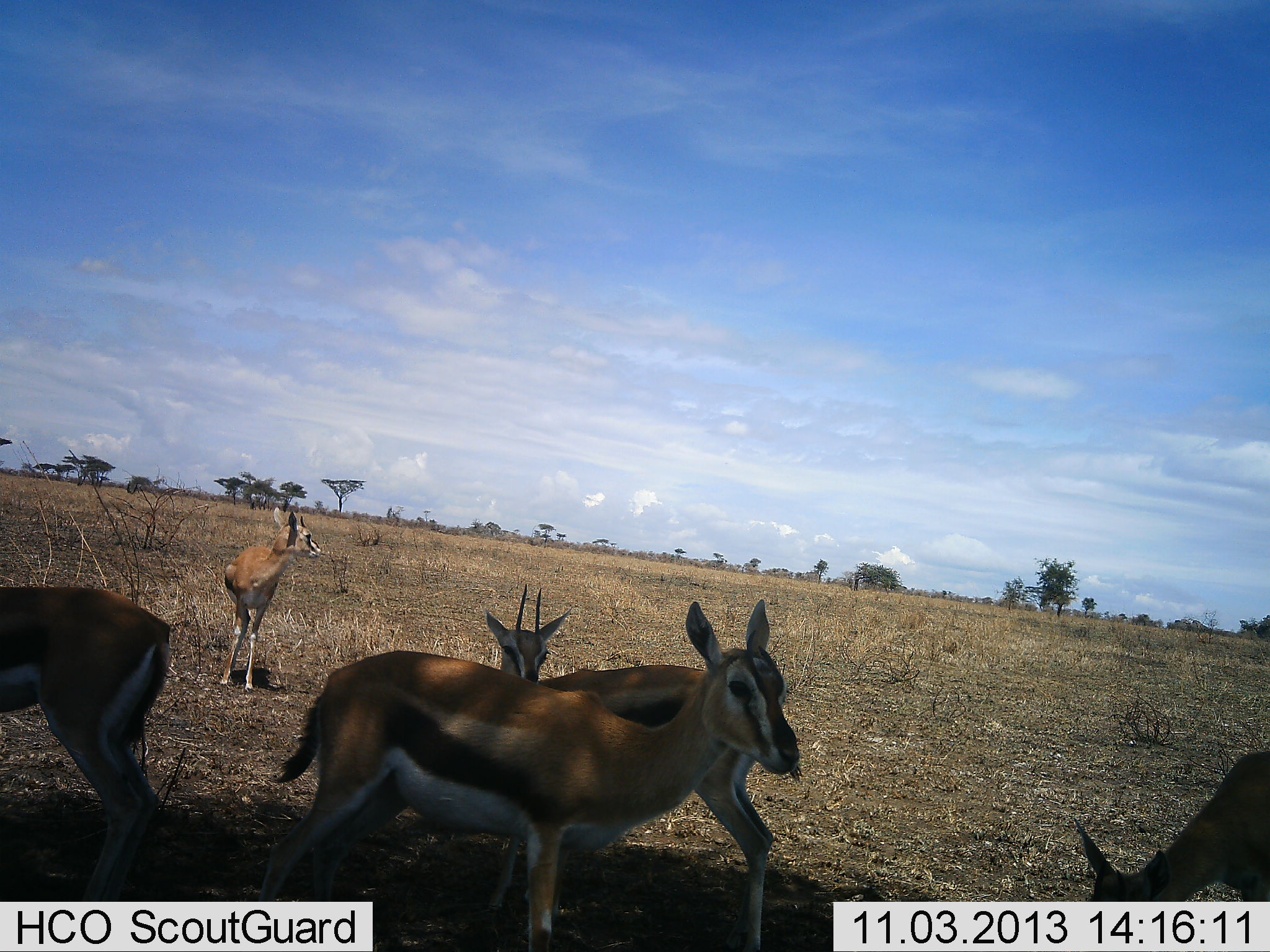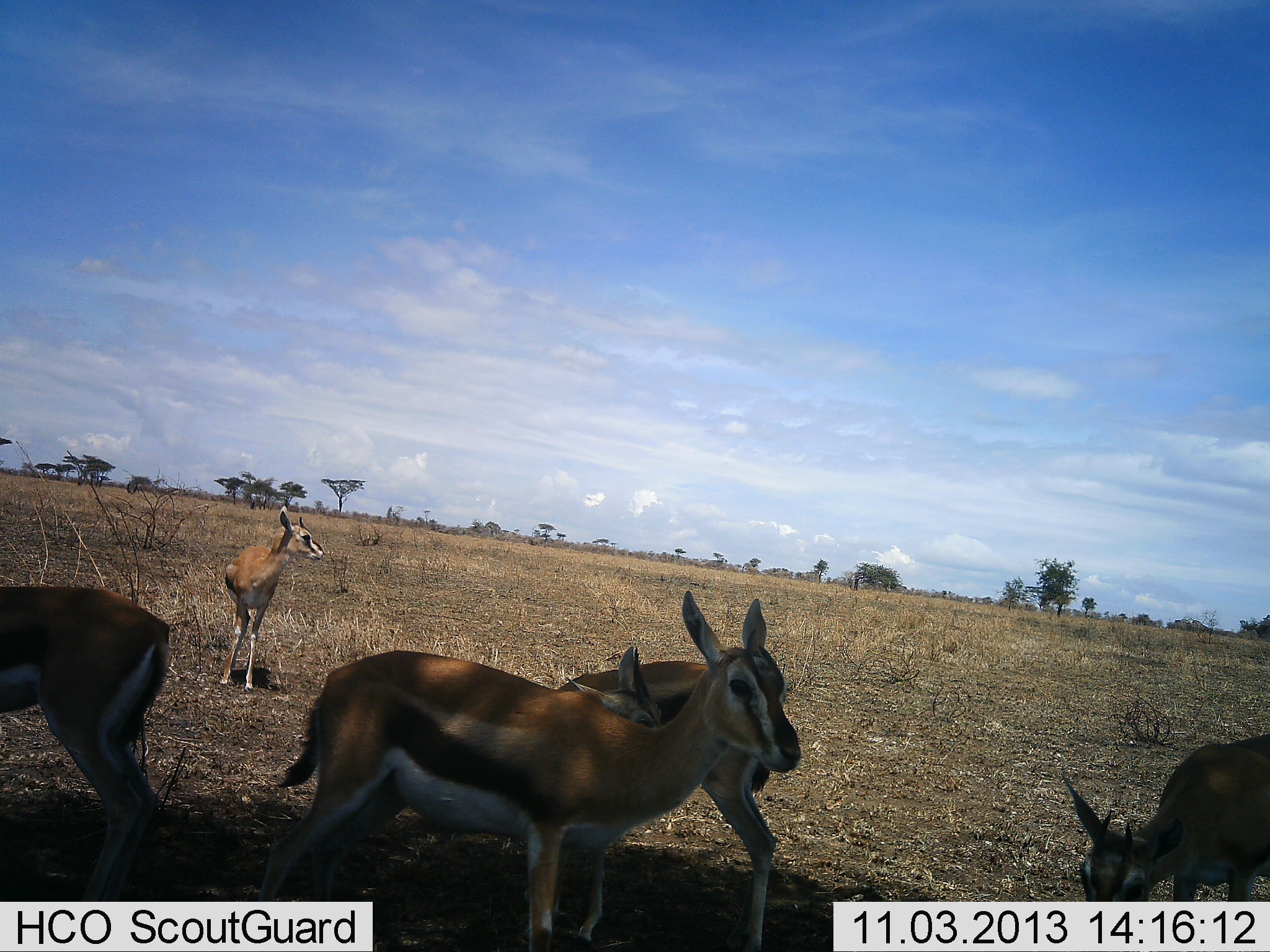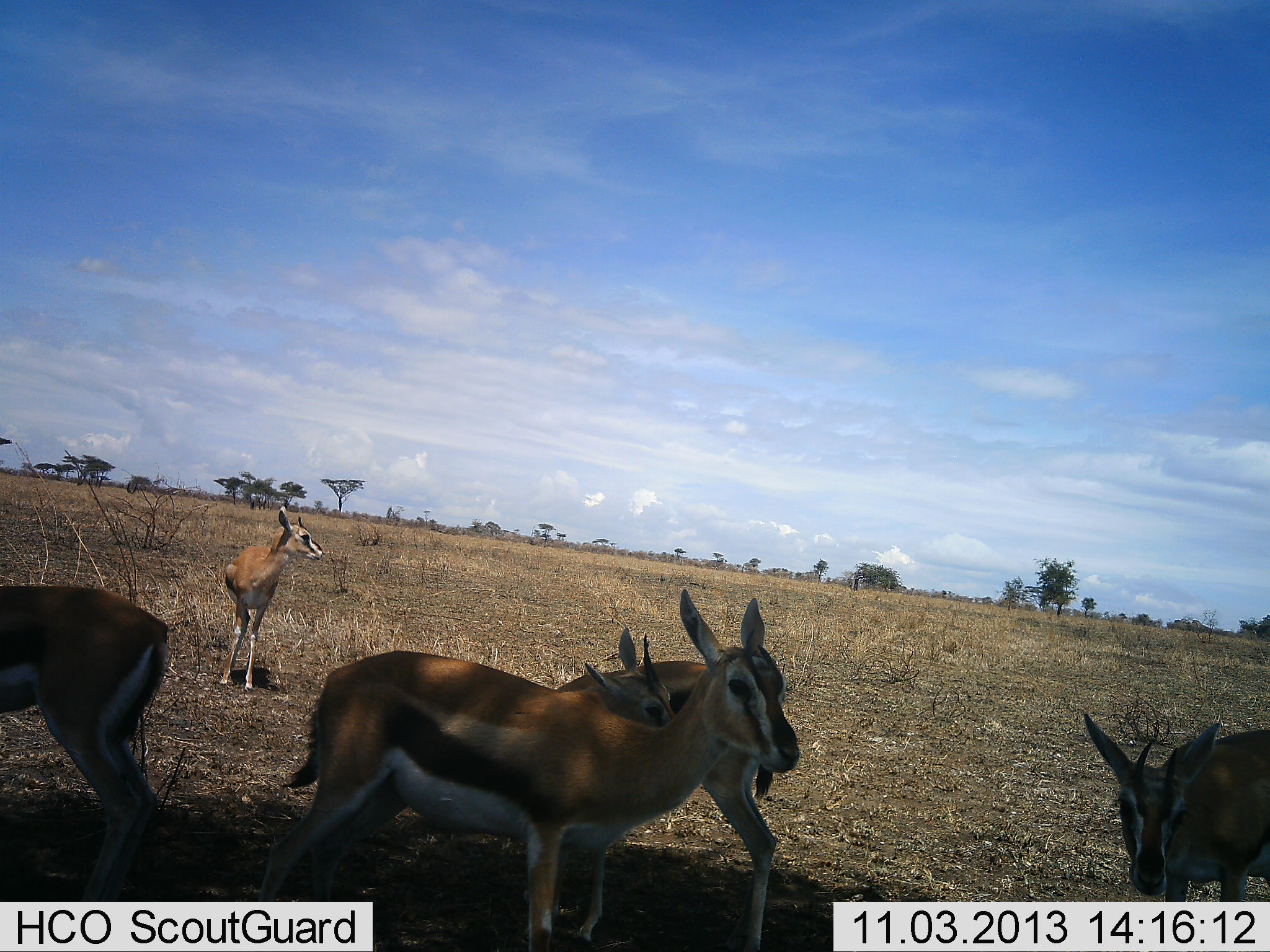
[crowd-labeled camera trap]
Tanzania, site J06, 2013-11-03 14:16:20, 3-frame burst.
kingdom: Animalia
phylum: Chordata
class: Mammalia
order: Artiodactyla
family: Bovidae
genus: Eudorcas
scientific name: Eudorcas thomsonii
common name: thomson's gazelle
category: gazellethomsons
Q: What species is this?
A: Gazellethomsons (thomson's gazelle) (Eudorcas thomsonii).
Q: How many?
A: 5.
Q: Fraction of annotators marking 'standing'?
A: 100%.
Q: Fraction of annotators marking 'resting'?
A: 0%.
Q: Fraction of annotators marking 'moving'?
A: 17%.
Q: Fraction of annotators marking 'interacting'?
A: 0%.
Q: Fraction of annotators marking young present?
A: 17%.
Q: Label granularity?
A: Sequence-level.